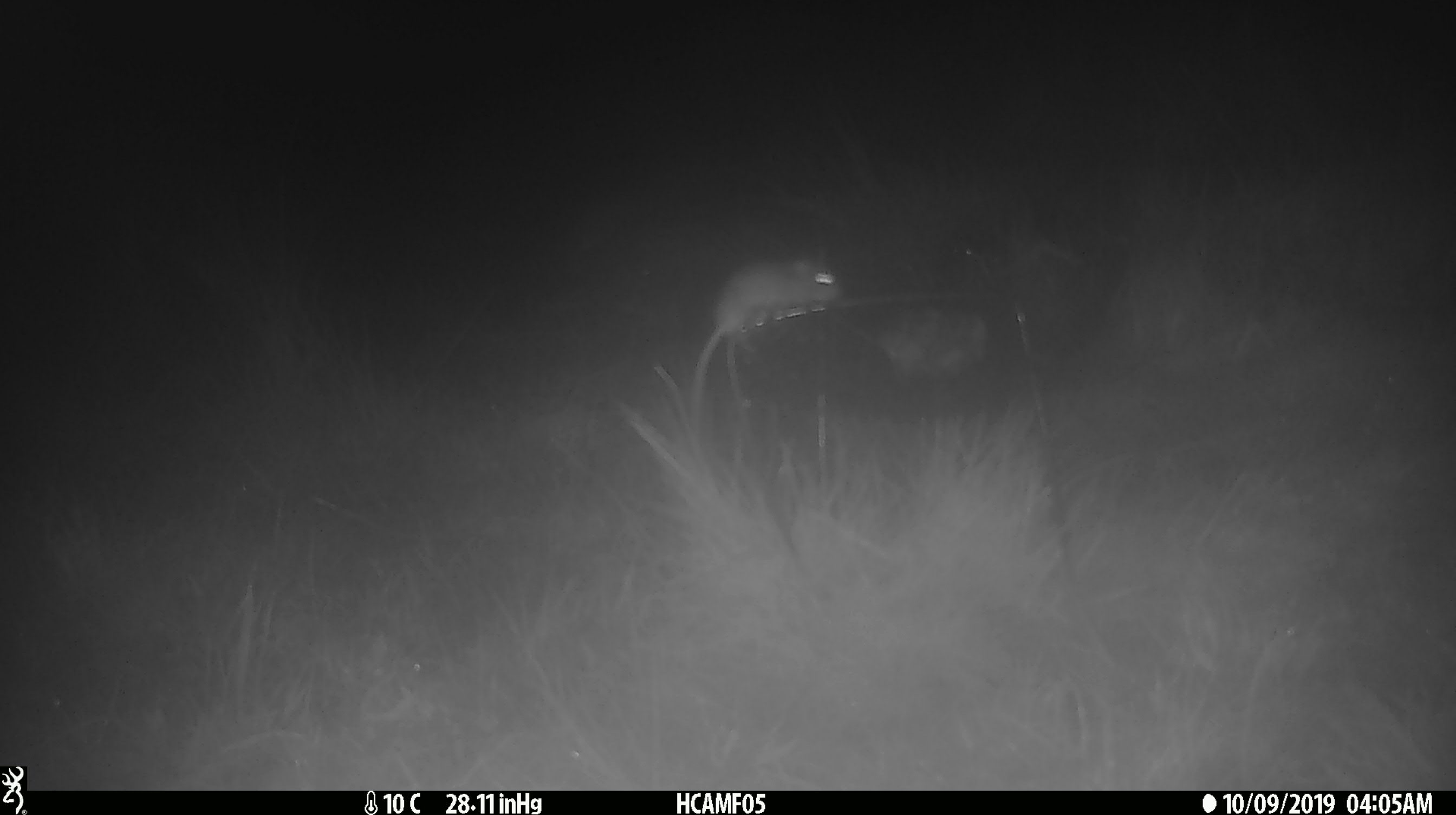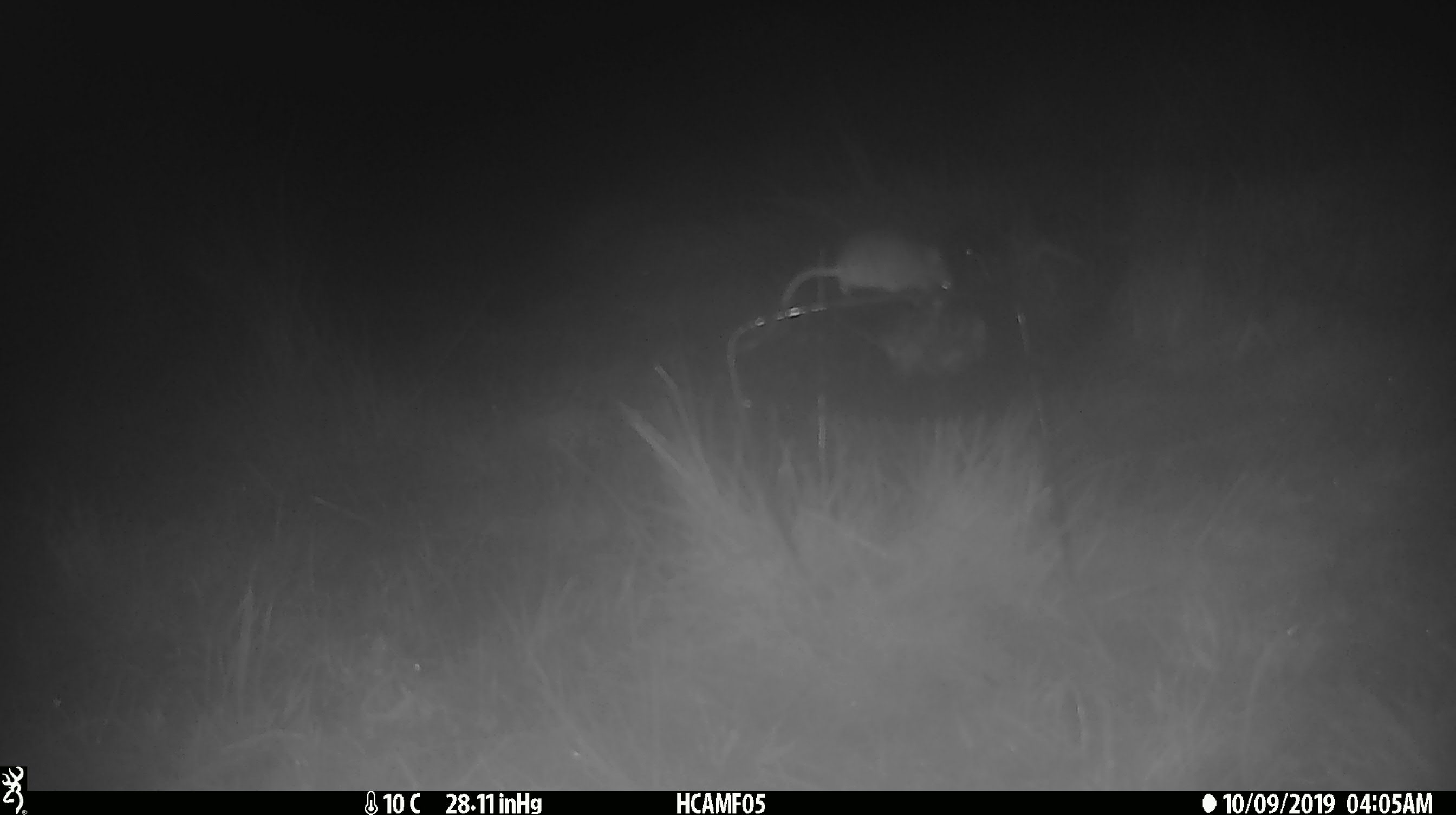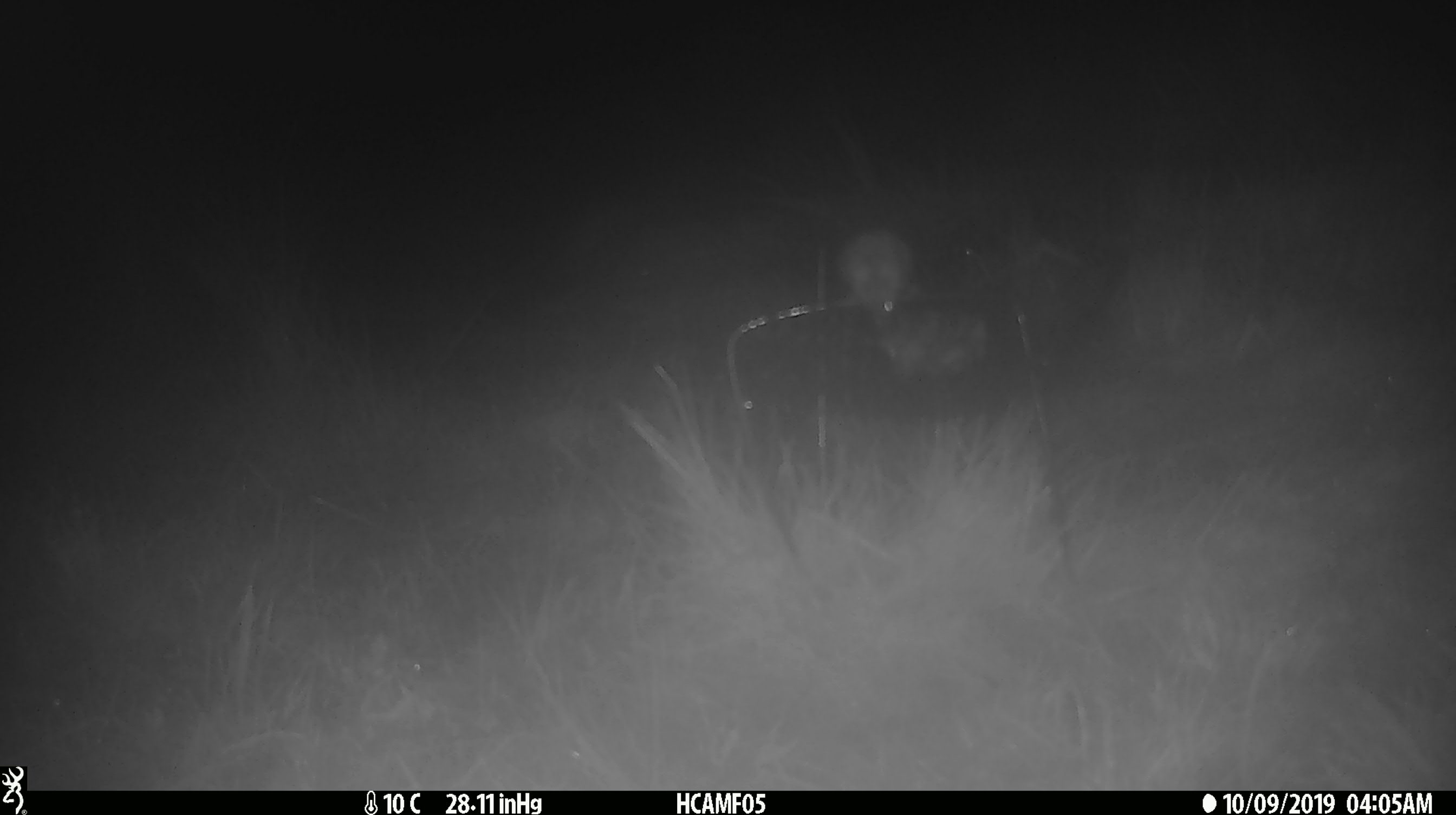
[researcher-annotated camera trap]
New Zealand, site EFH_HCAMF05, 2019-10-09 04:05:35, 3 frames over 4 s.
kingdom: Animalia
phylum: Chordata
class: Mammalia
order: Rodentia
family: Muridae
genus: Mus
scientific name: Mus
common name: mouse